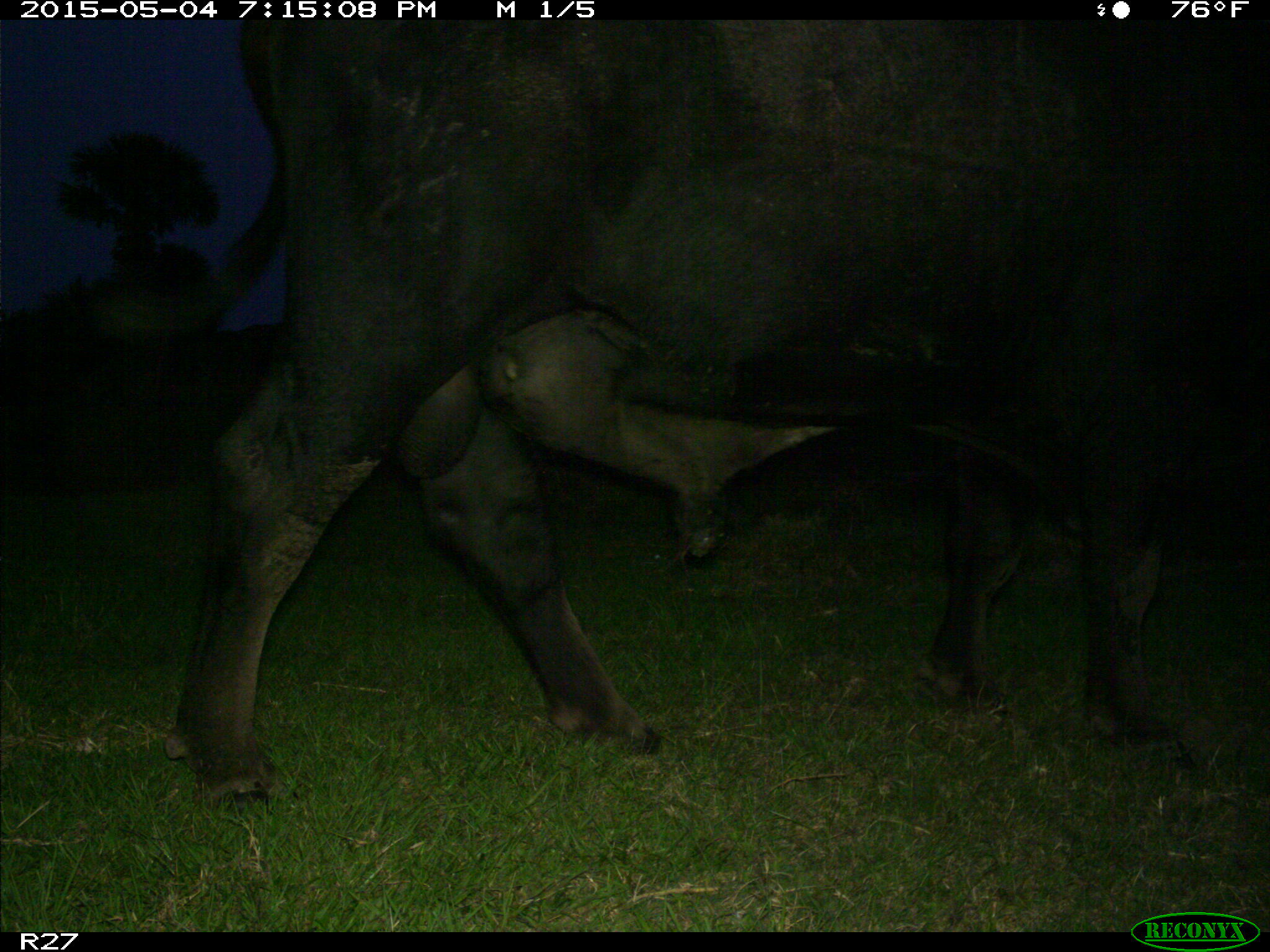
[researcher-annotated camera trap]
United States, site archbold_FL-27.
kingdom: Animalia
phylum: Chordata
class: Mammalia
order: Artiodactyla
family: Bovidae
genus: Bos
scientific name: Bos taurus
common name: domestic cow